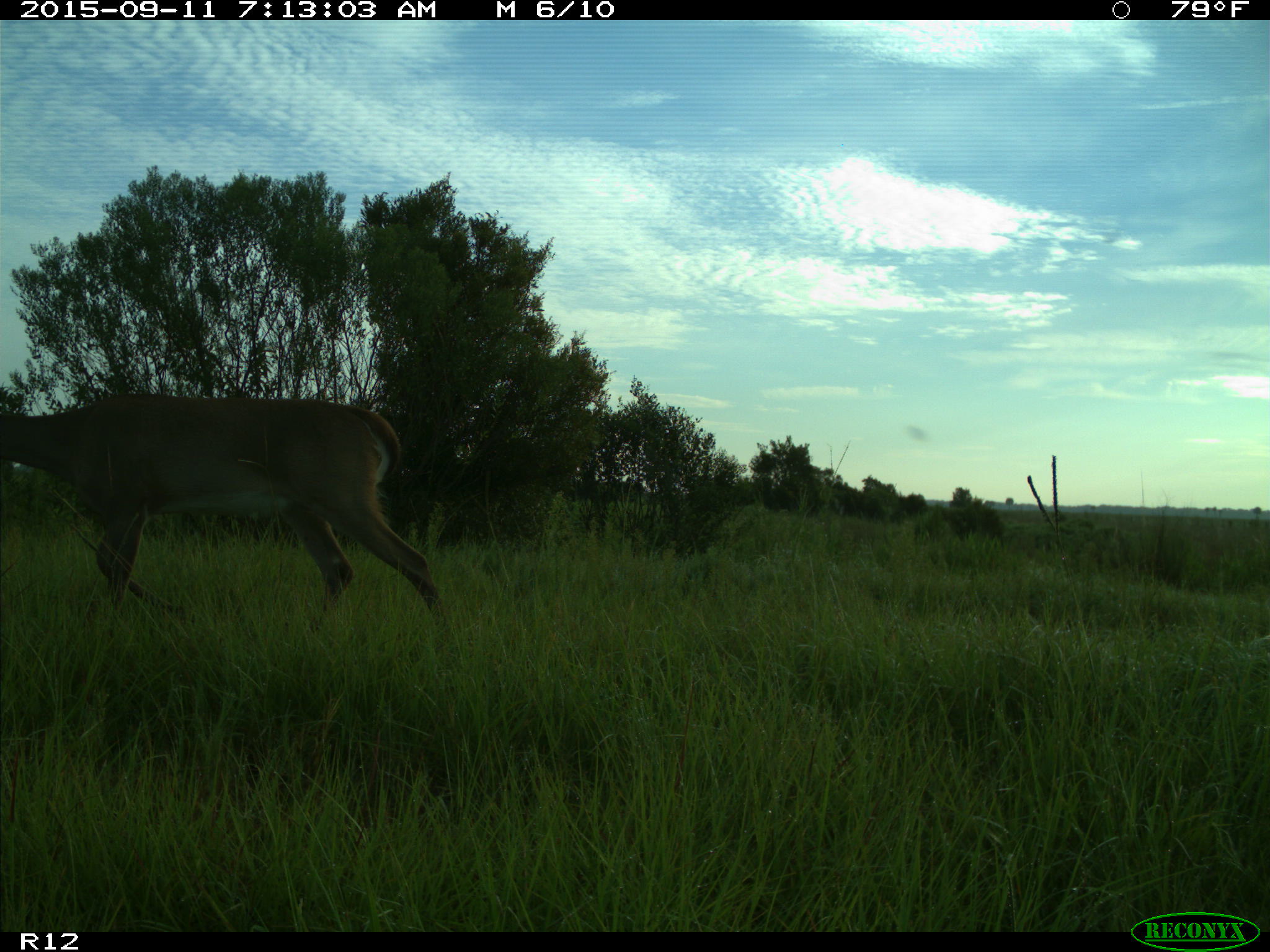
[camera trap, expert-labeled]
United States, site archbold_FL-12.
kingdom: Animalia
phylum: Chordata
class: Mammalia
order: Artiodactyla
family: Cervidae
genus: Odocoileus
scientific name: Odocoileus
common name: deer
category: unidentified deer